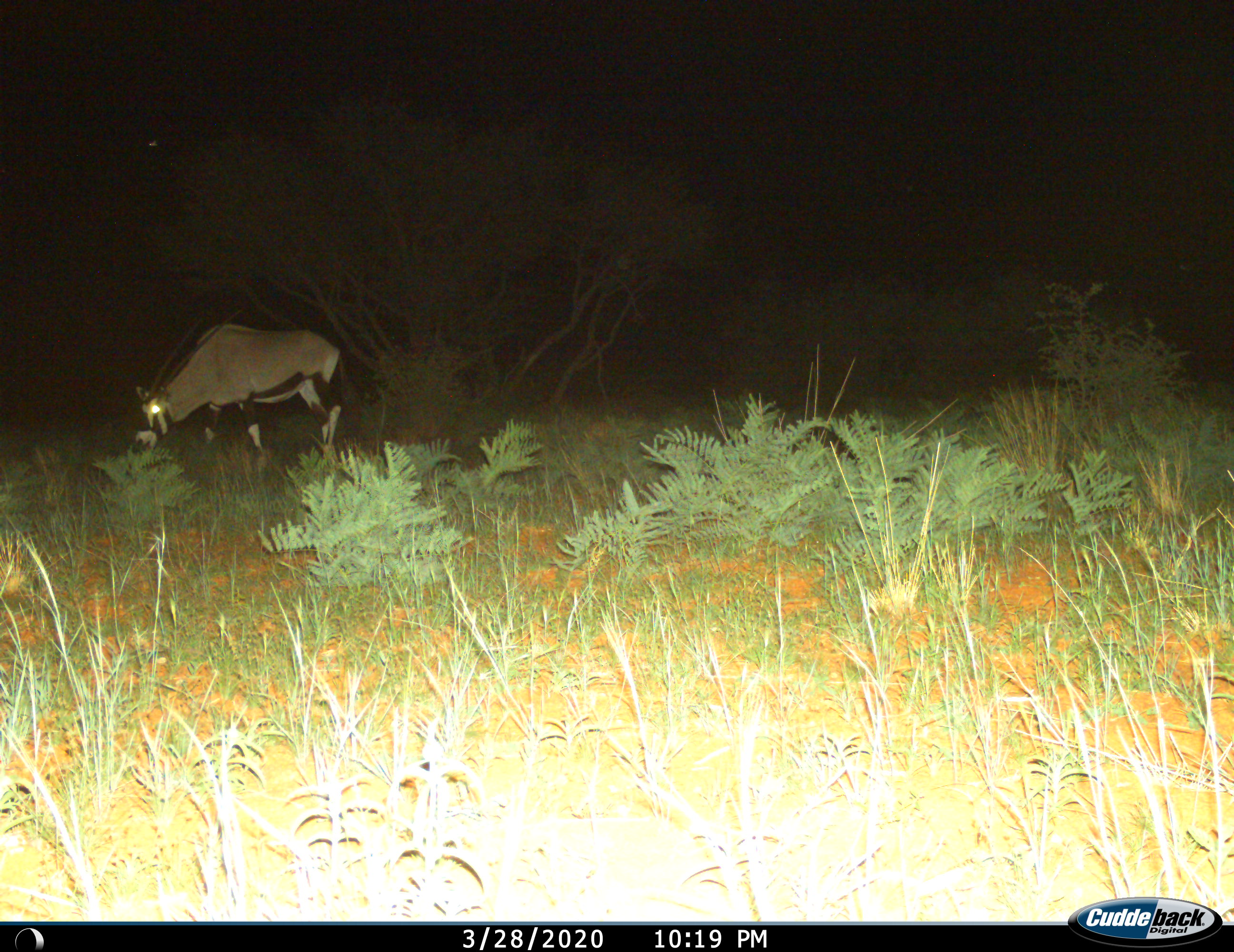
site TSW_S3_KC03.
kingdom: Animalia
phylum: Chordata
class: Mammalia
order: Artiodactyla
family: Bovidae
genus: Oryx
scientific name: Oryx gazella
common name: gemsbok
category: oryx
Oryx (gemsbok) (Oryx gazella), count 1. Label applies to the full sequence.